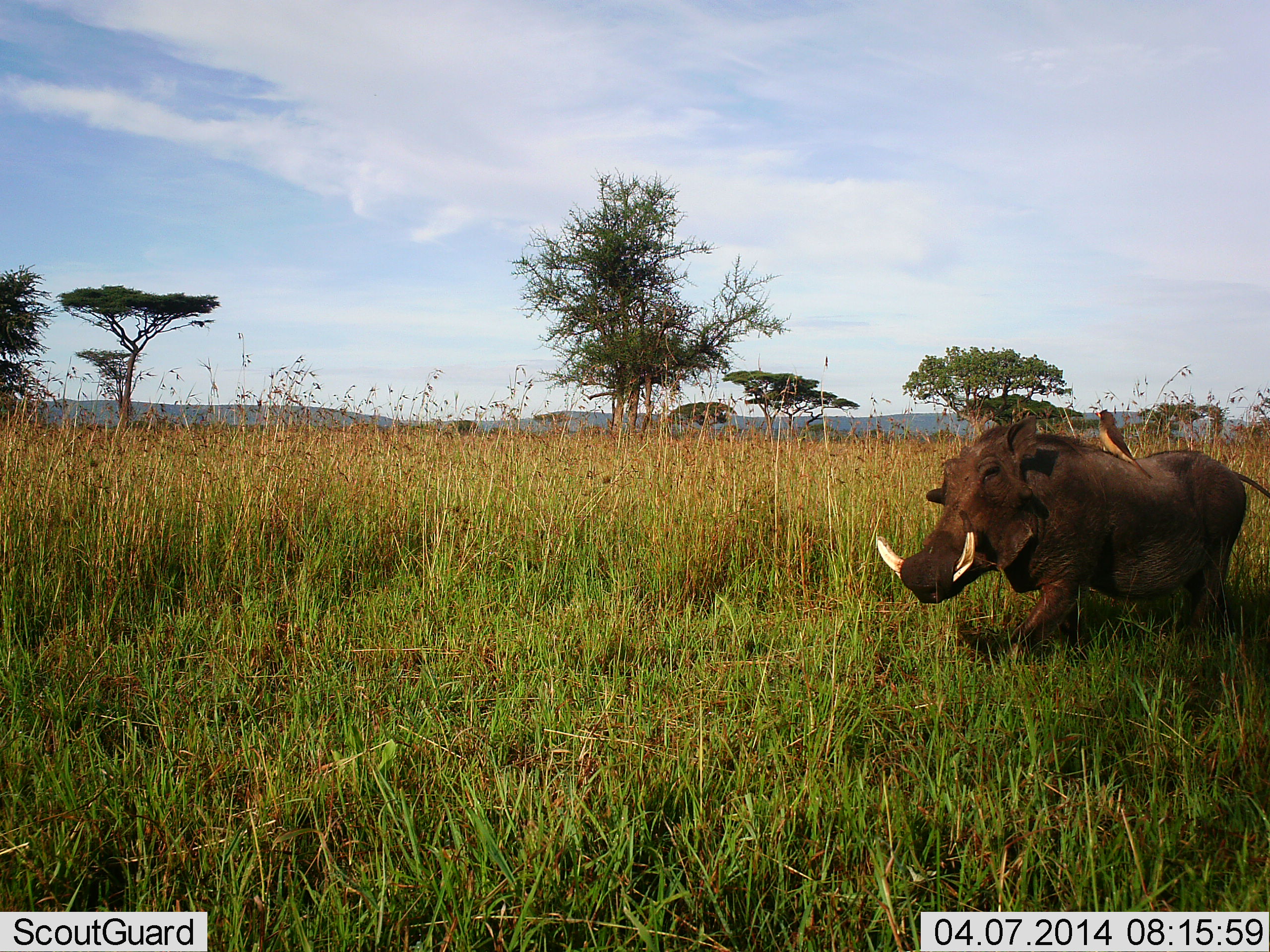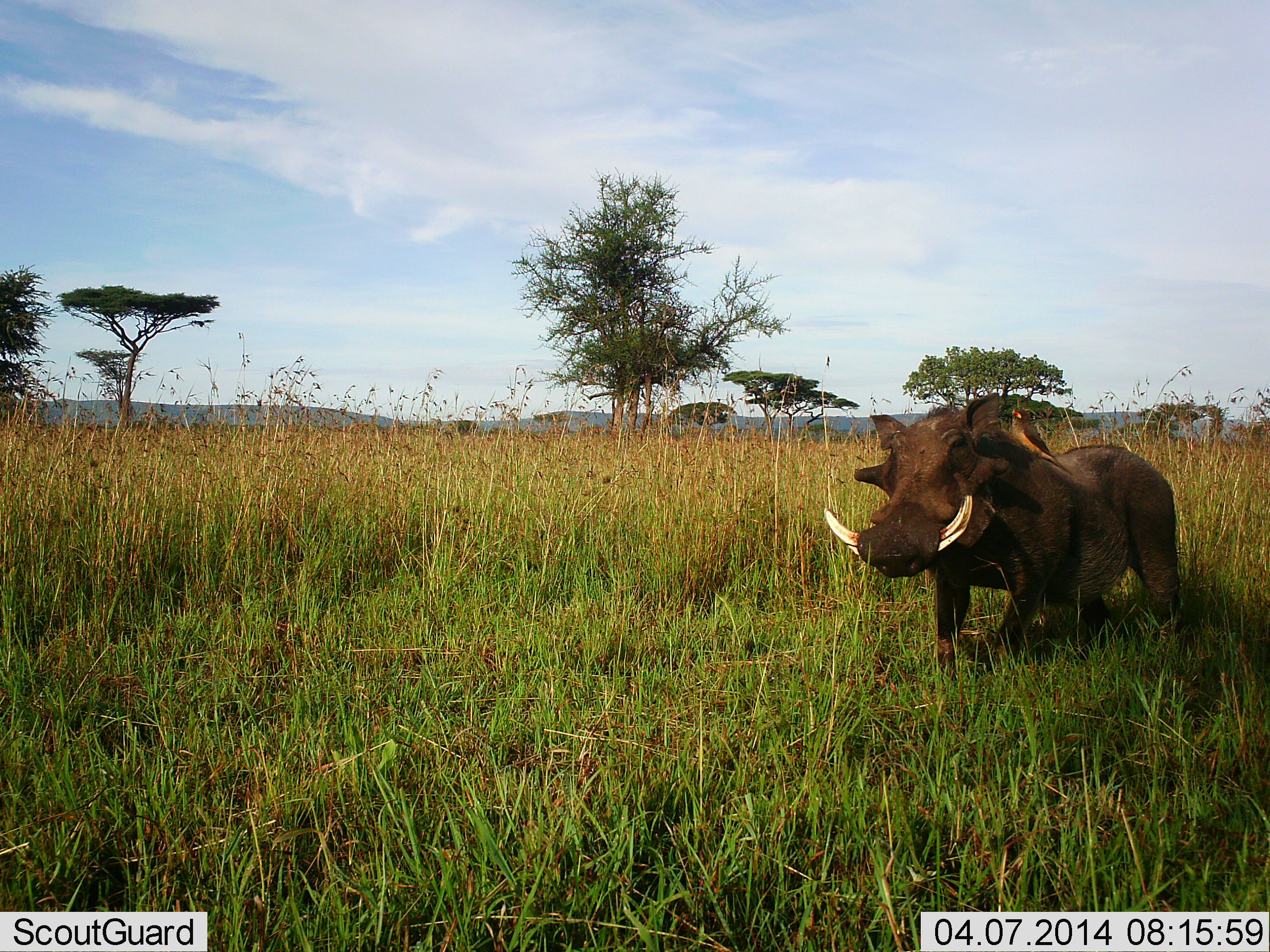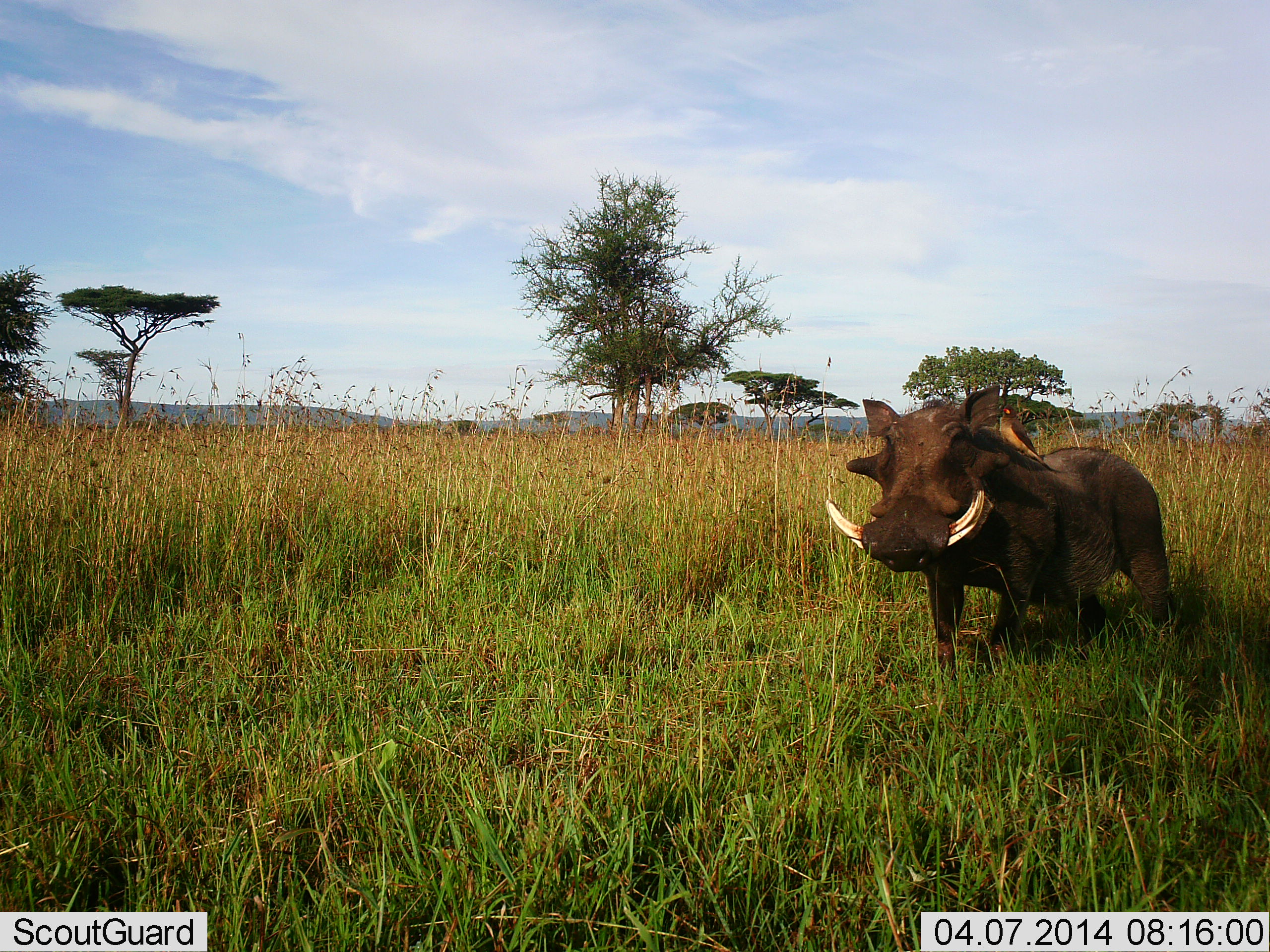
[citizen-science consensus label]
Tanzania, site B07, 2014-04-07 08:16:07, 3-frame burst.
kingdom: Animalia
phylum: Chordata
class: Mammalia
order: Artiodactyla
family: Suidae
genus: Phacochoerus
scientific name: Phacochoerus africanus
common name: warthog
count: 1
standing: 30%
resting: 2%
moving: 75%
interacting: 3%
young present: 2%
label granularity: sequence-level